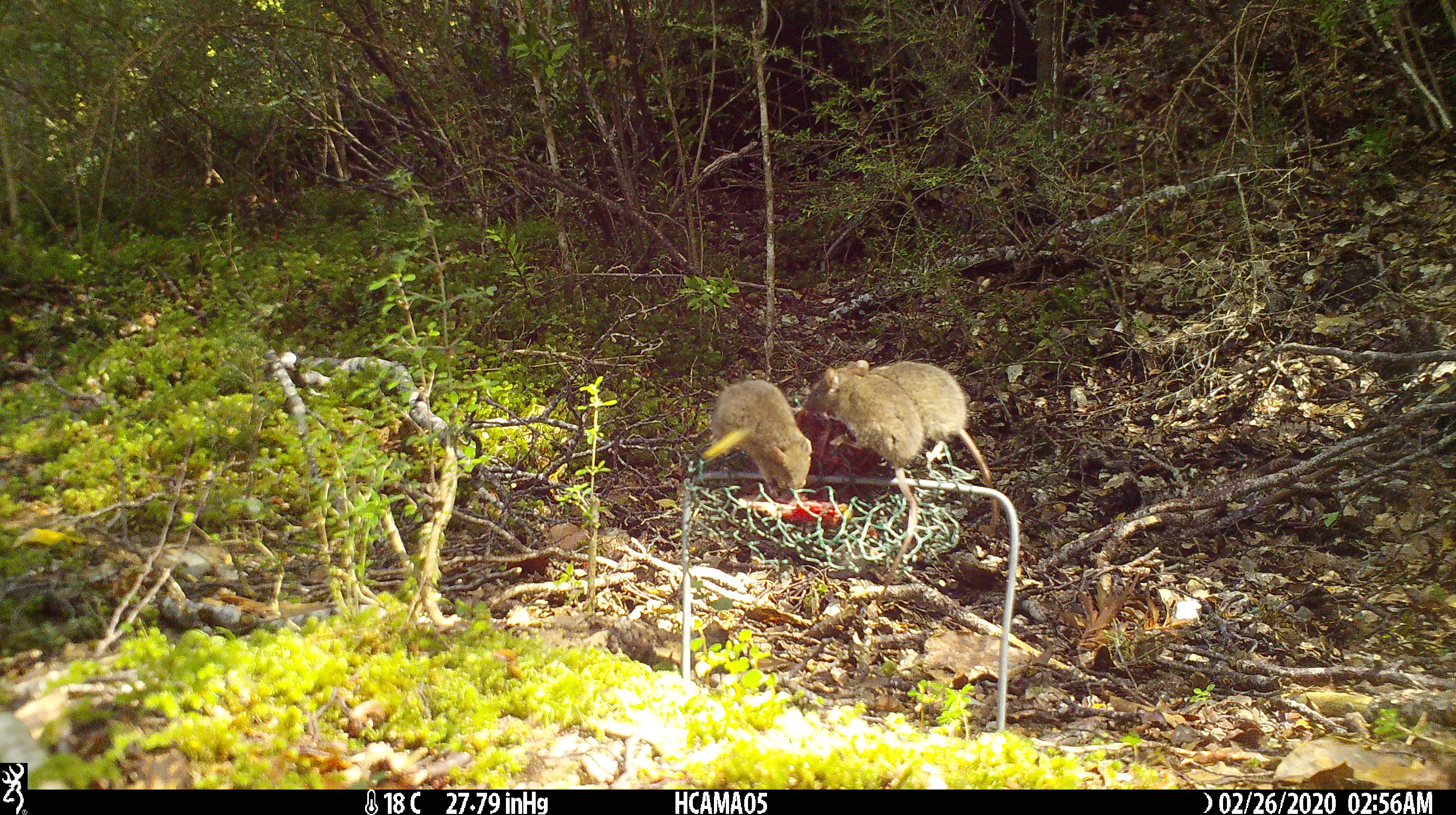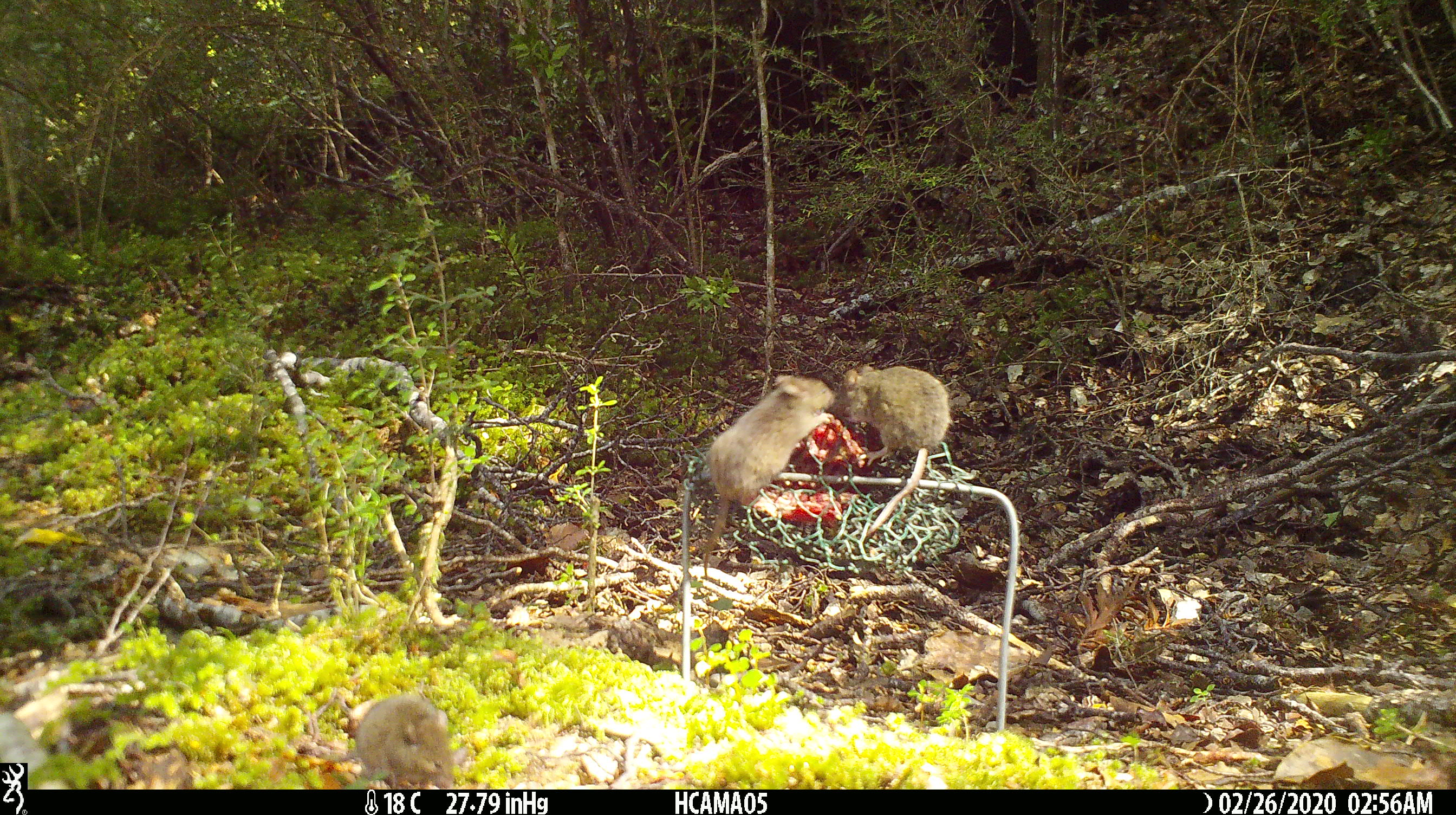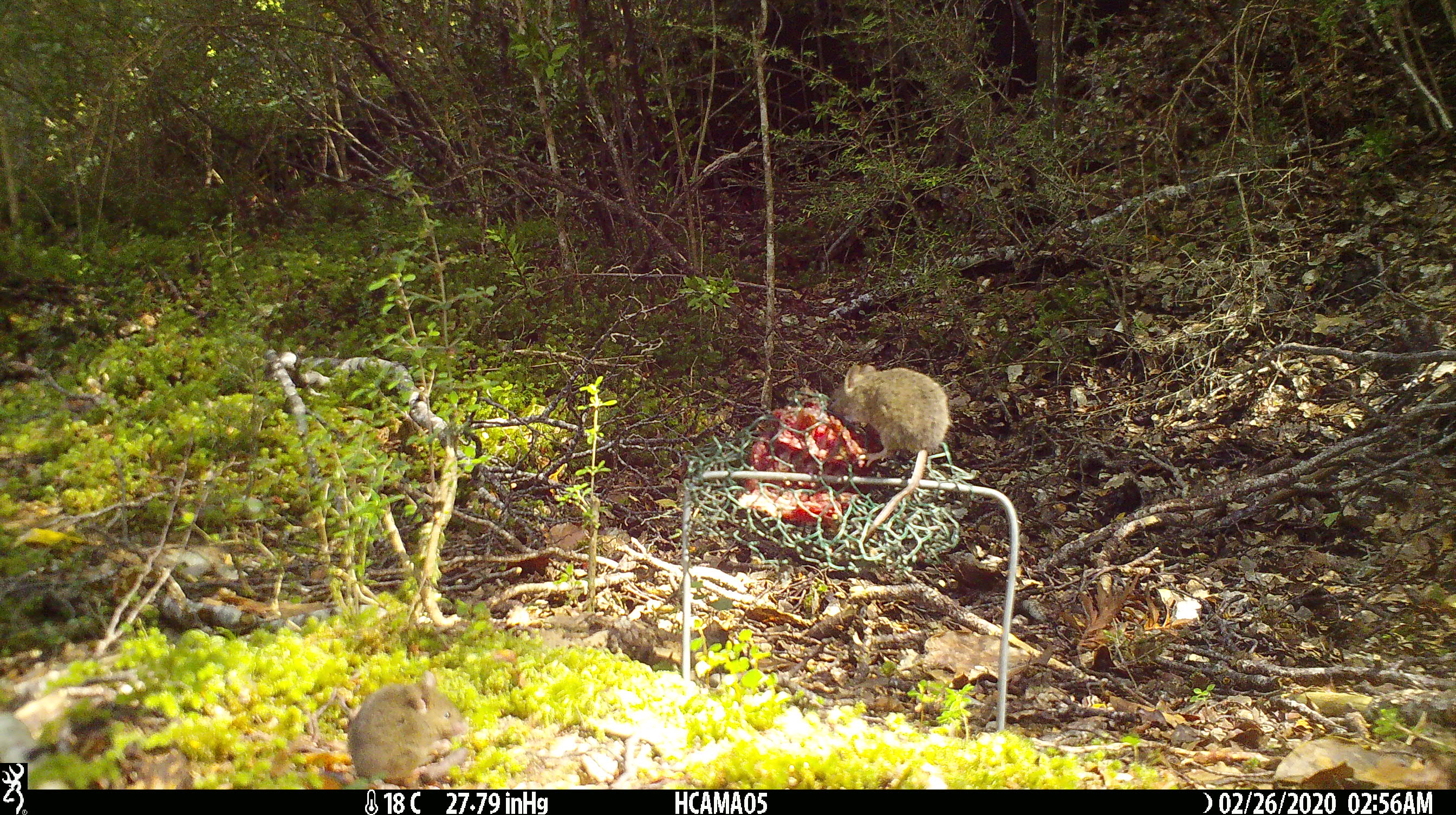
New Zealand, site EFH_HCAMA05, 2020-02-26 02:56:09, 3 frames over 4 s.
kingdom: Animalia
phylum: Chordata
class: Mammalia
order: Rodentia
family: Muridae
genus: Mus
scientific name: Mus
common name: mouse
Mouse (Mus).